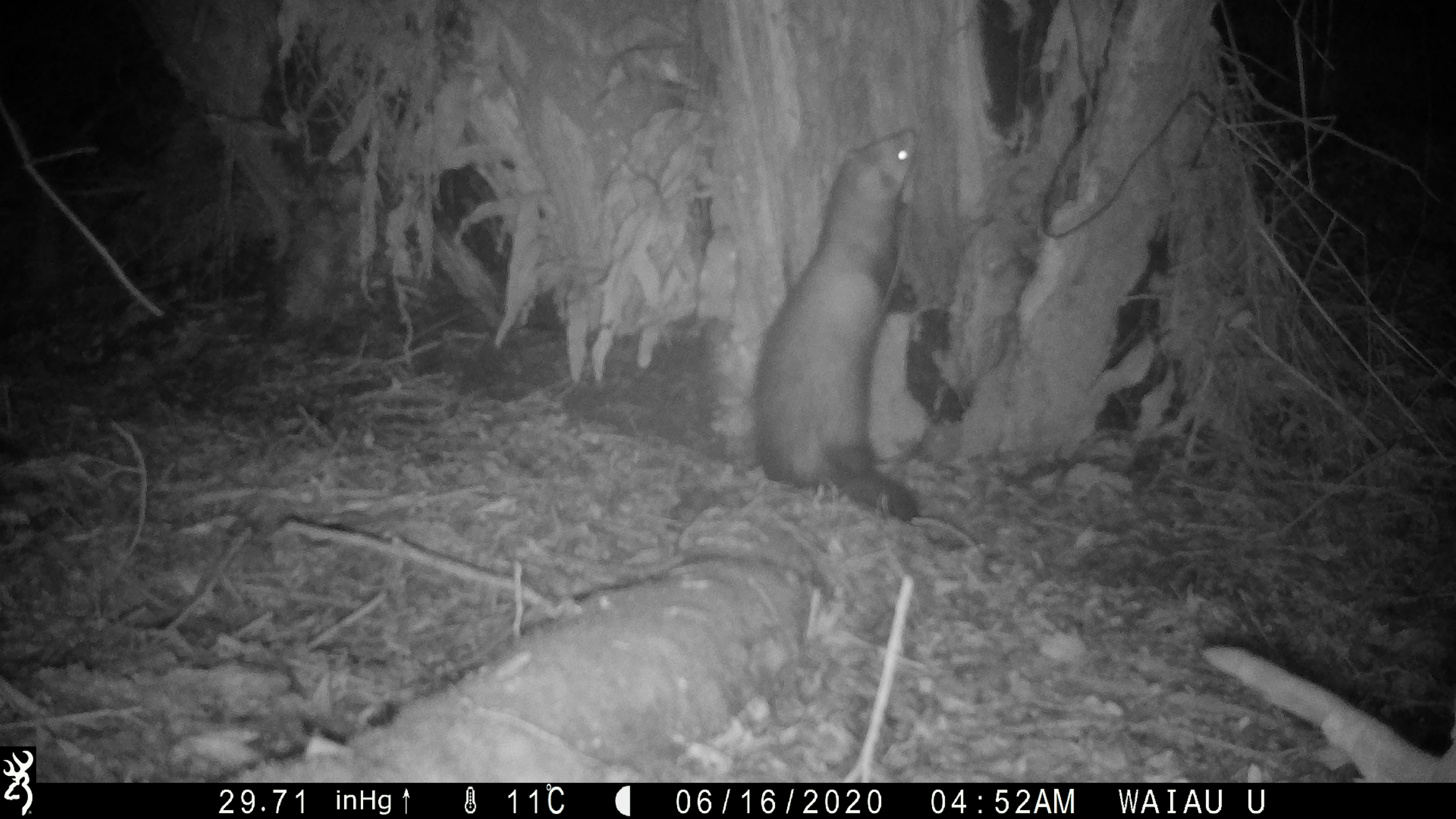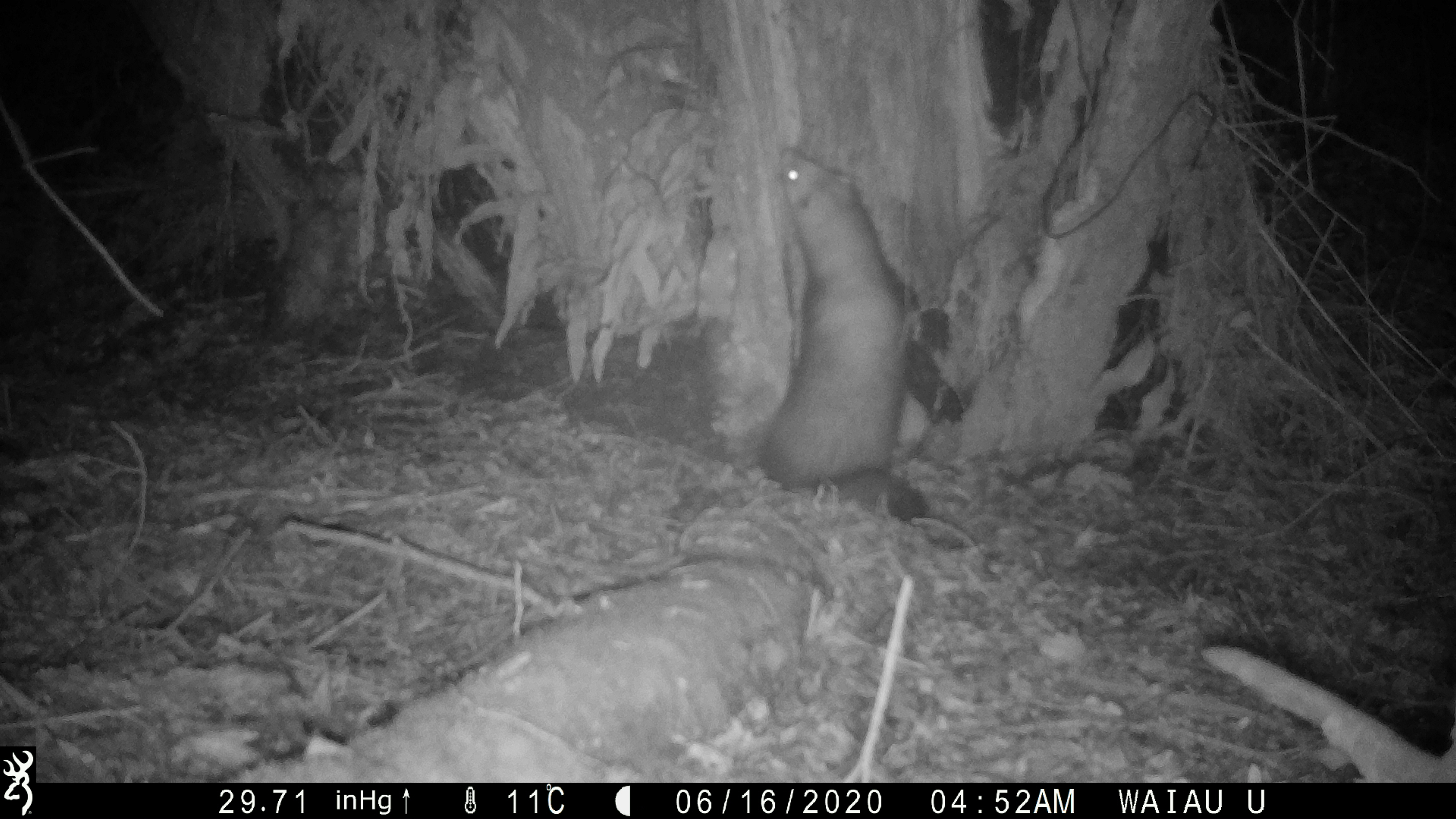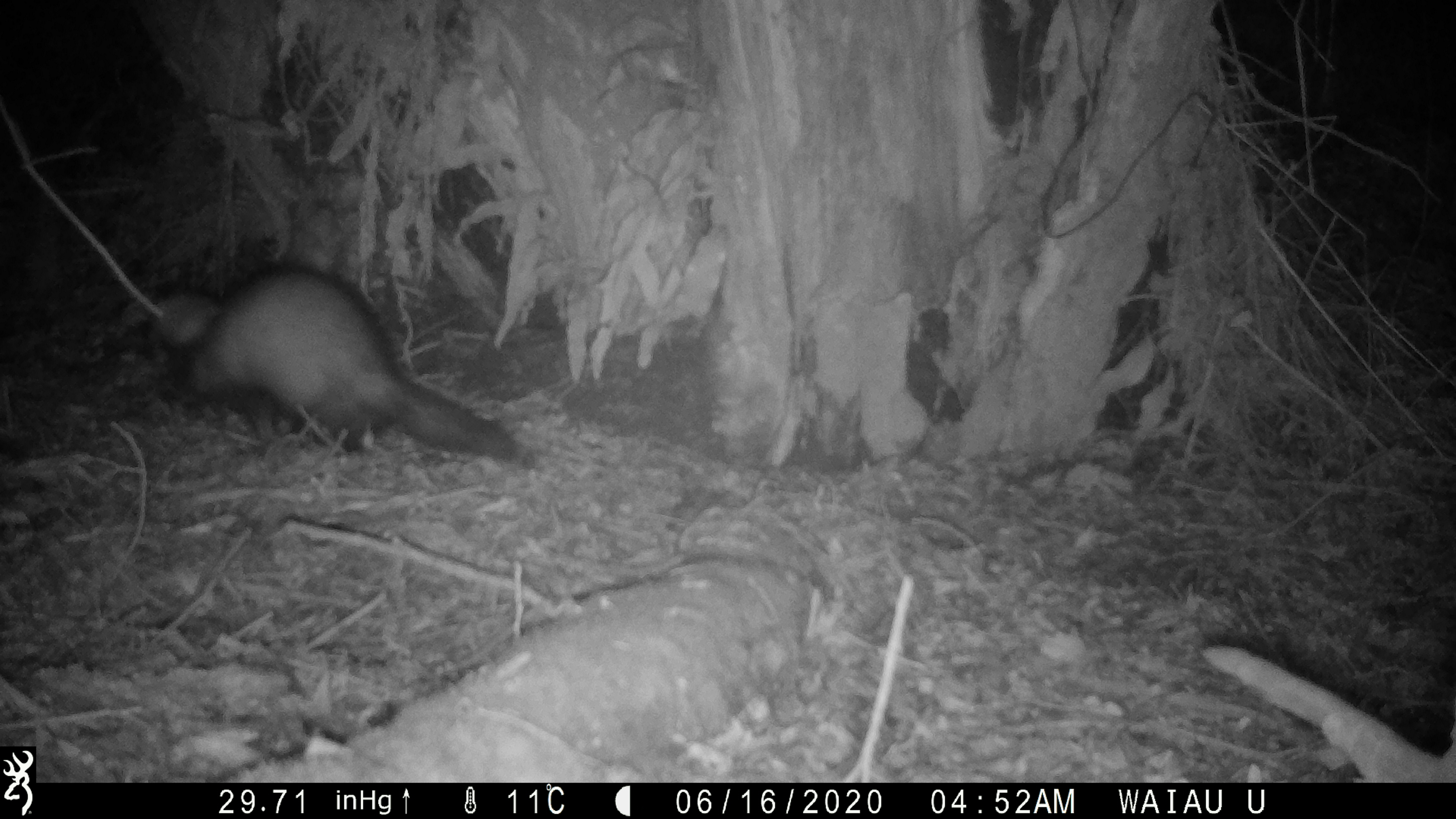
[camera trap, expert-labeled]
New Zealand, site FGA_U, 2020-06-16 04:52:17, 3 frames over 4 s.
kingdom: Animalia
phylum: Chordata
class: Mammalia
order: Carnivora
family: Mustelidae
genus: Mustela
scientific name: Mustela furo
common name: ferret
Ferret (Mustela furo).